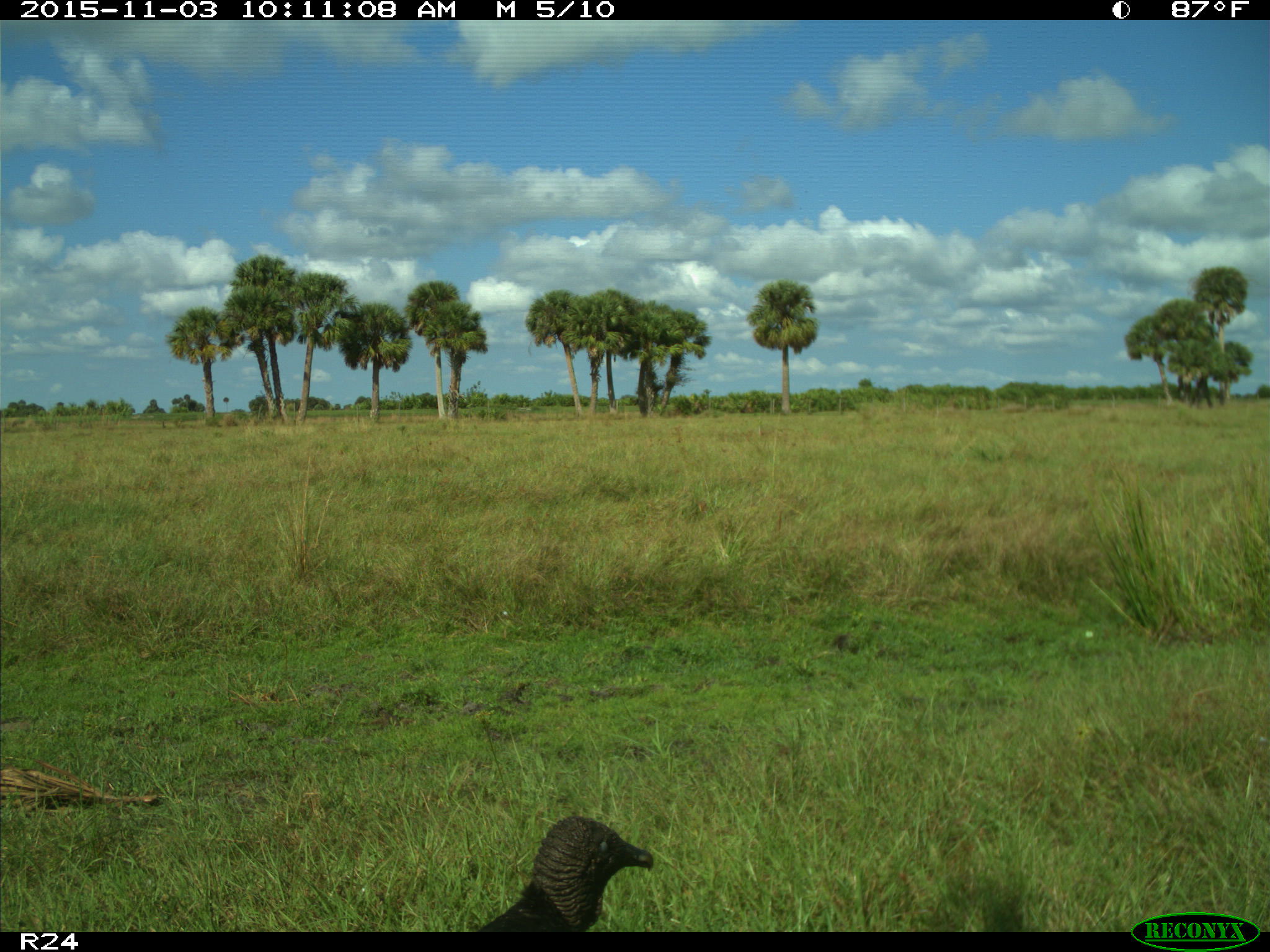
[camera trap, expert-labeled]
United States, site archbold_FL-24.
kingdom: Animalia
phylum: Chordata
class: Aves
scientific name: Aves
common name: birds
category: unidentified bird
Unidentified bird (birds) (Aves).